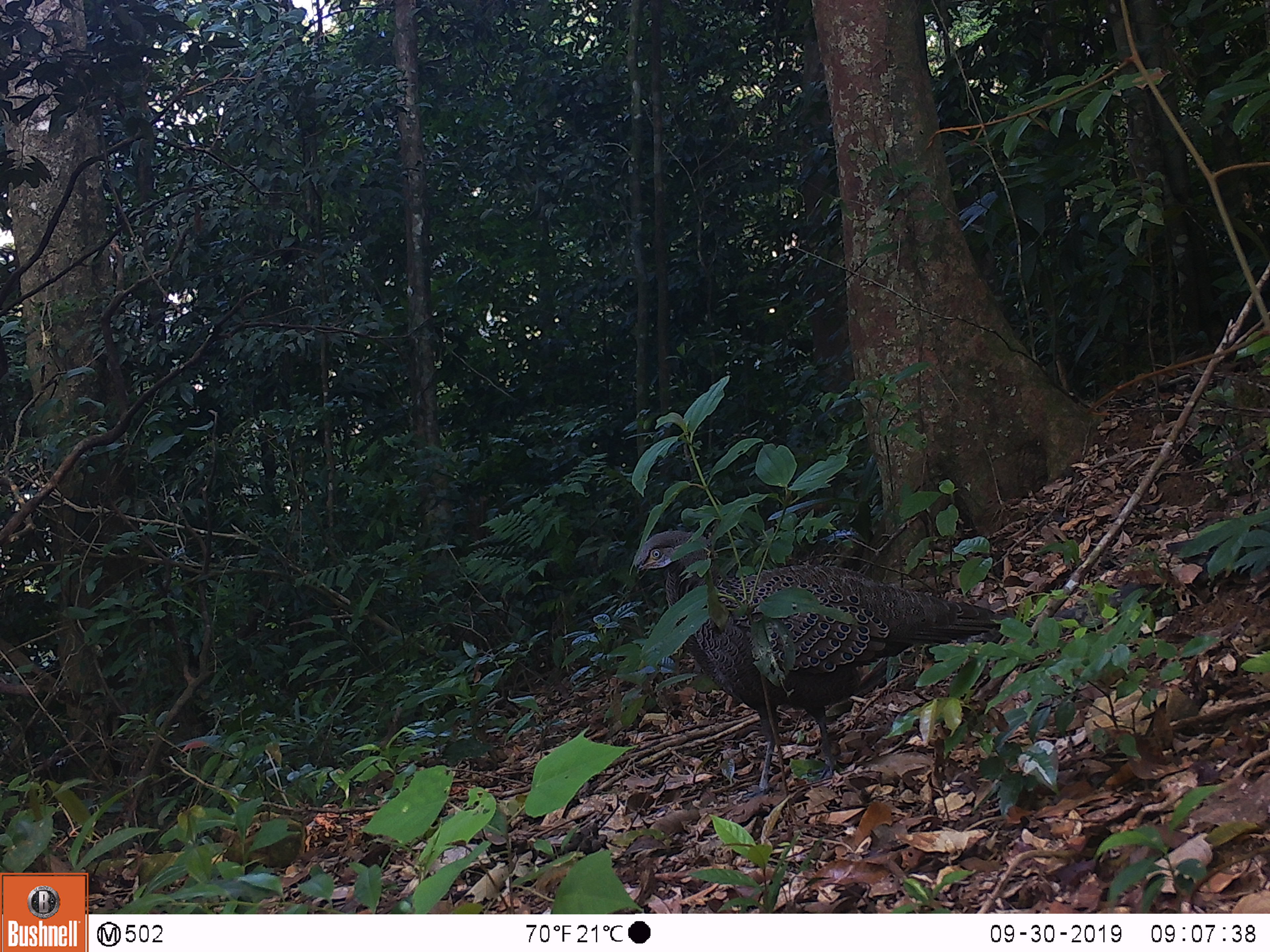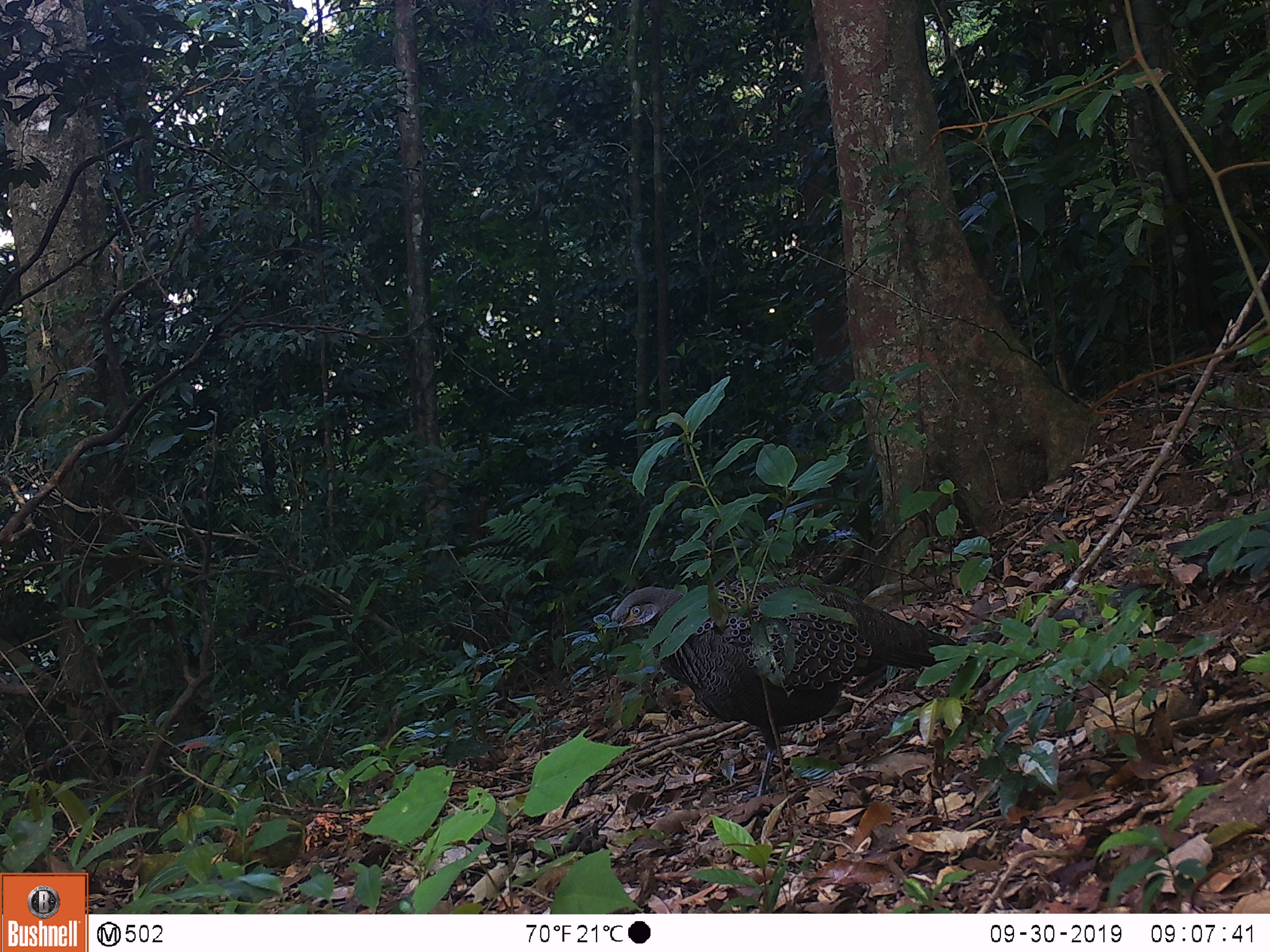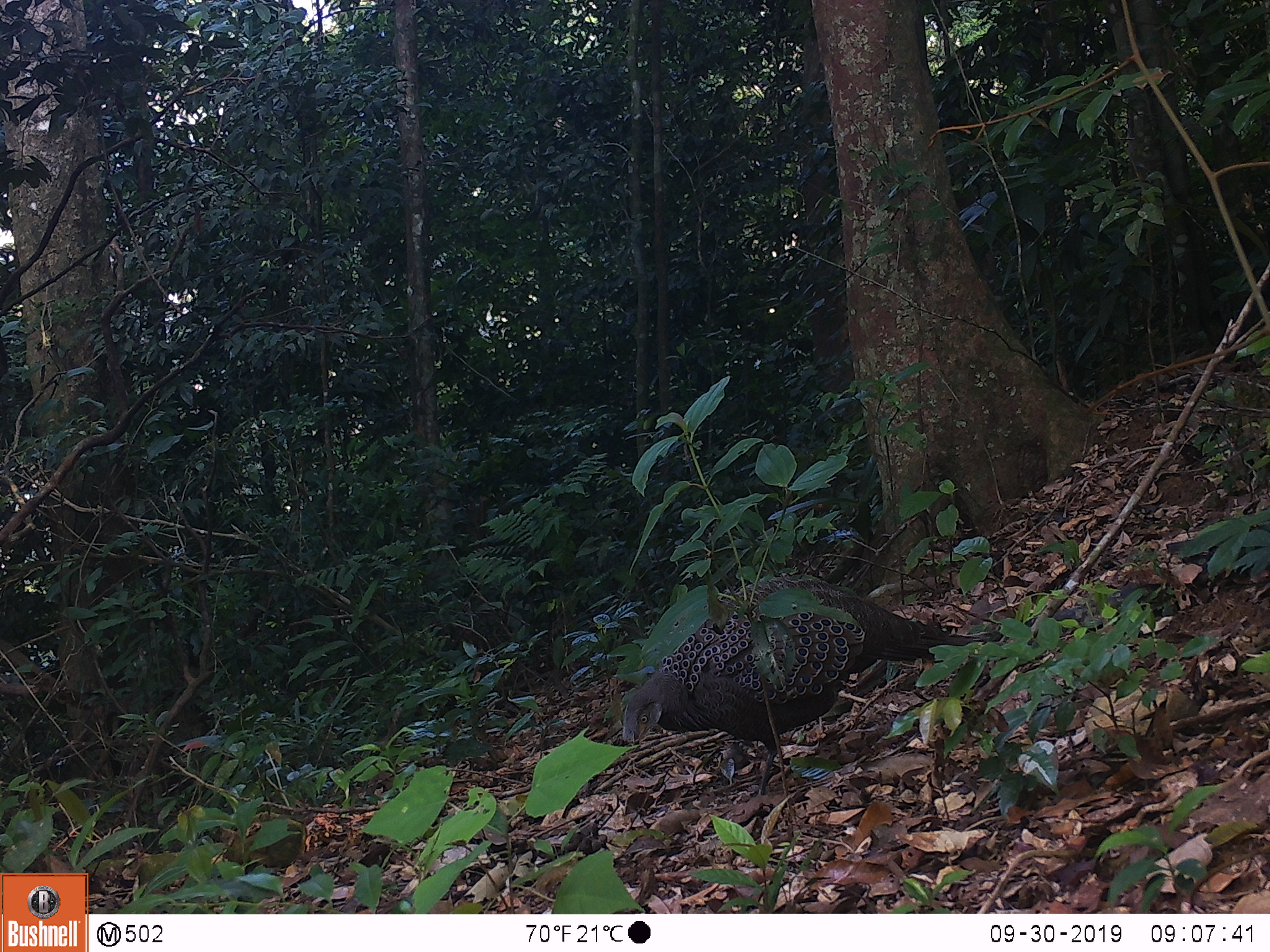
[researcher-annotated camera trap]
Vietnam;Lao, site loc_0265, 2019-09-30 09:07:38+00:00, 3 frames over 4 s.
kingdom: Animalia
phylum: Chordata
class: Aves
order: Galliformes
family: Phasianidae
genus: Polyplectron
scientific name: Polyplectron bicalcaratum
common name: gray peacock-pheasant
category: grey peacock pheasant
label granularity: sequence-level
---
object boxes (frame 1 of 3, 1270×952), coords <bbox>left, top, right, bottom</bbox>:
grey peacock pheasant: <bbox>633, 530, 1014, 797</bbox>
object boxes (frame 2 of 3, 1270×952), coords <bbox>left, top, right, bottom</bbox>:
grey peacock pheasant: <bbox>609, 577, 990, 799</bbox>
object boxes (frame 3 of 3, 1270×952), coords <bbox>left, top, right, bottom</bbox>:
grey peacock pheasant: <bbox>621, 575, 1002, 795</bbox>